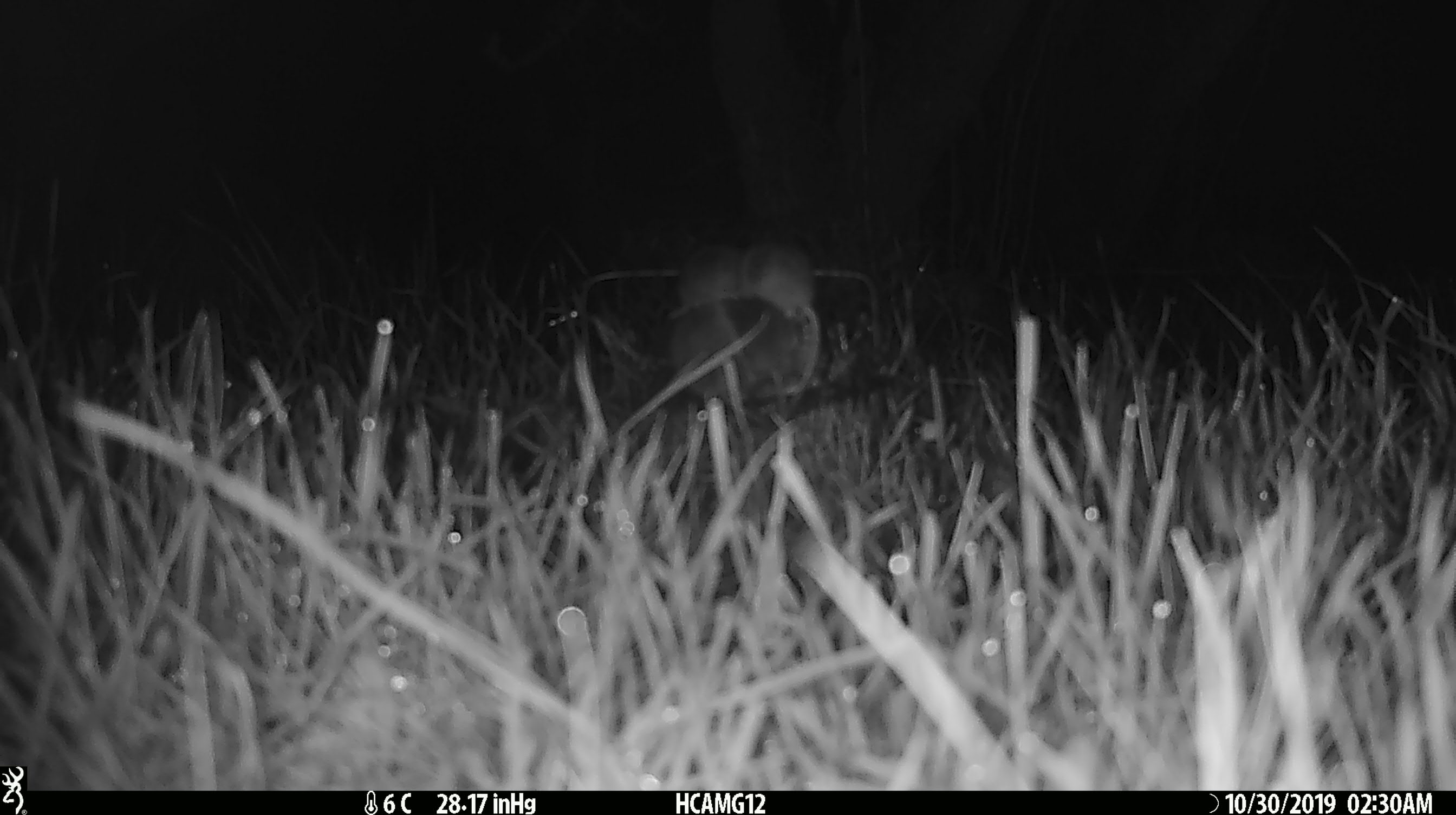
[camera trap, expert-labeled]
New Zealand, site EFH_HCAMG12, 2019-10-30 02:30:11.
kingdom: Animalia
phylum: Chordata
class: Mammalia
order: Rodentia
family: Muridae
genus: Mus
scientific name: Mus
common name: mouse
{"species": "mouse (Mus)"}